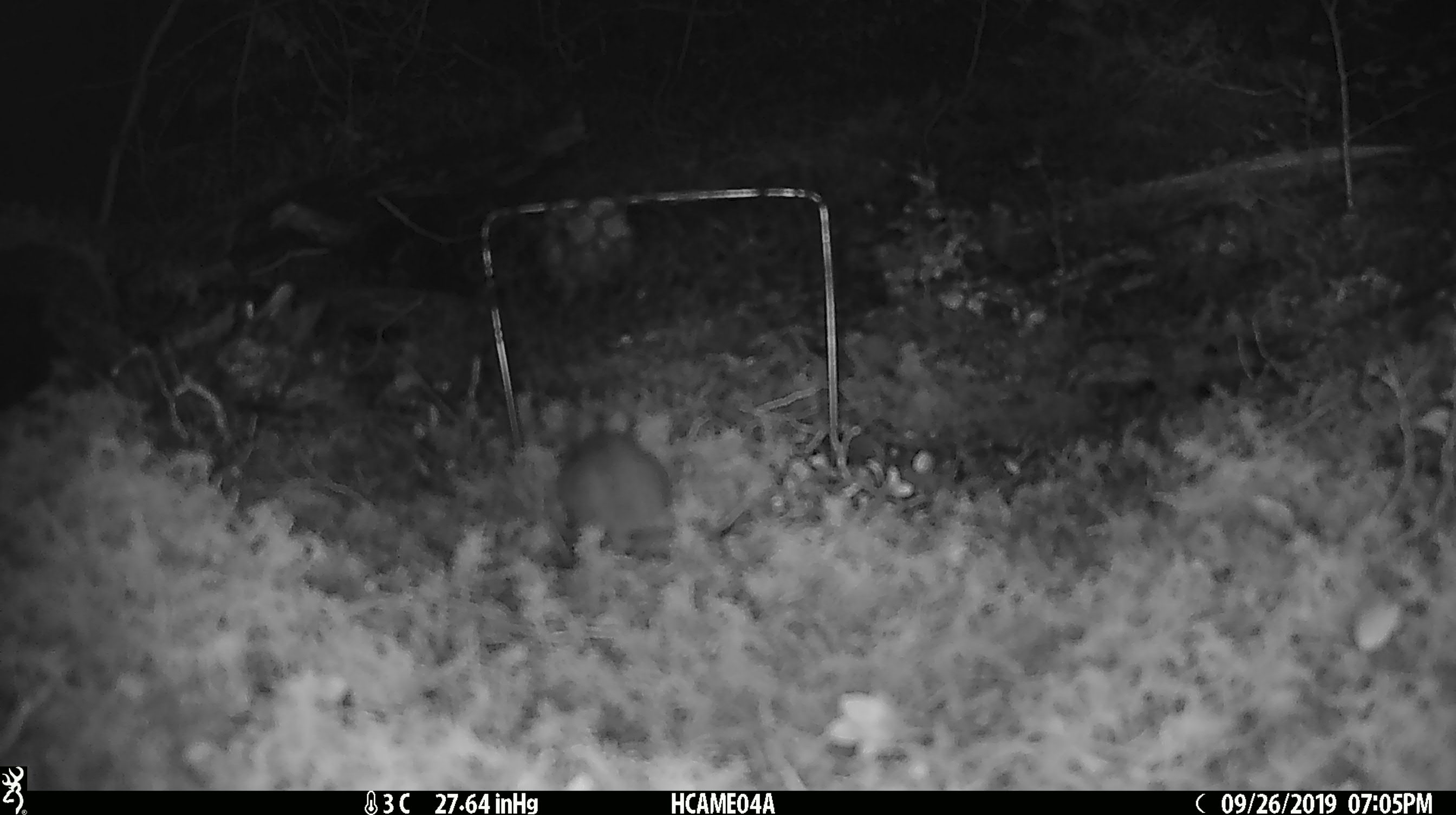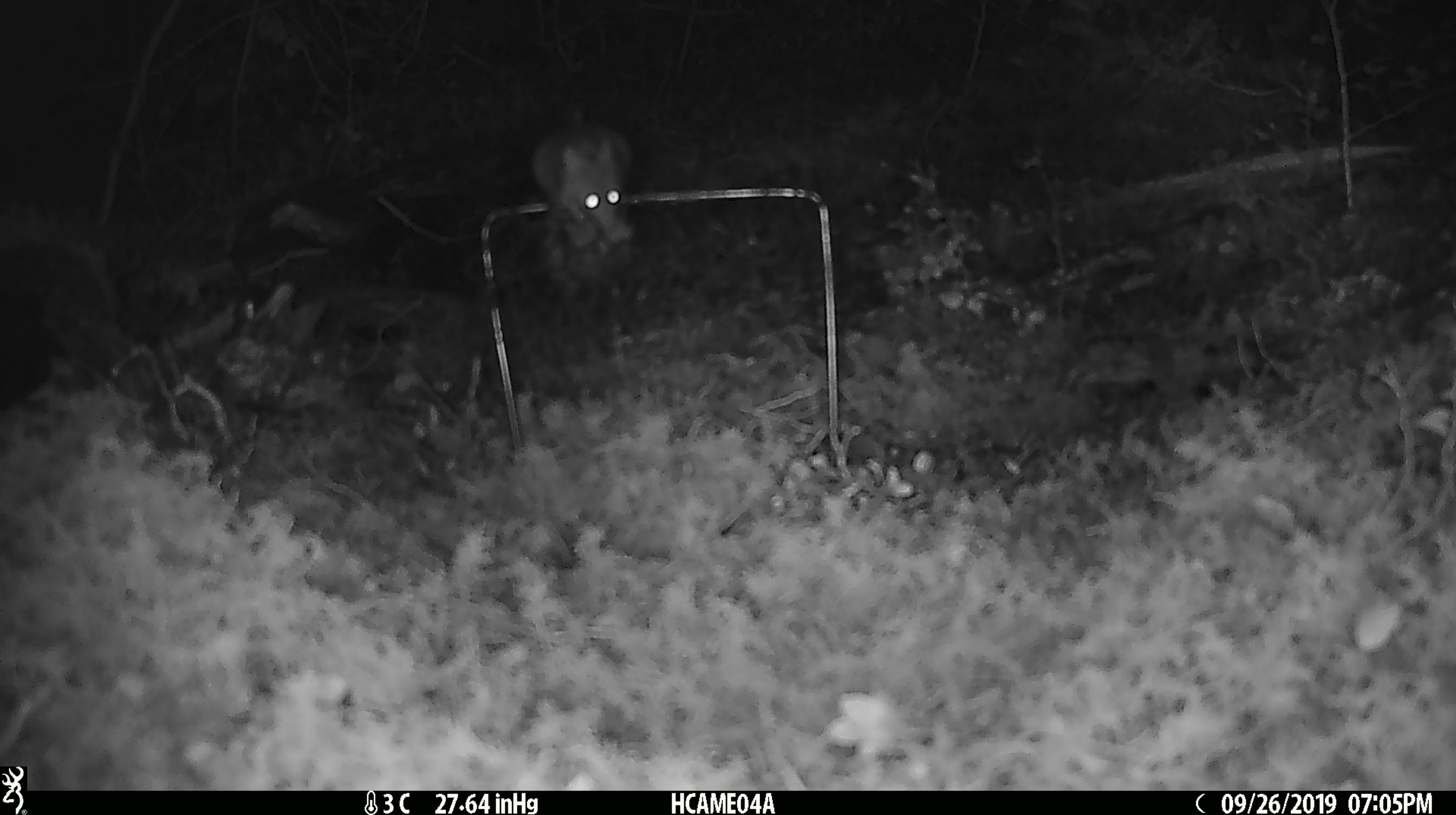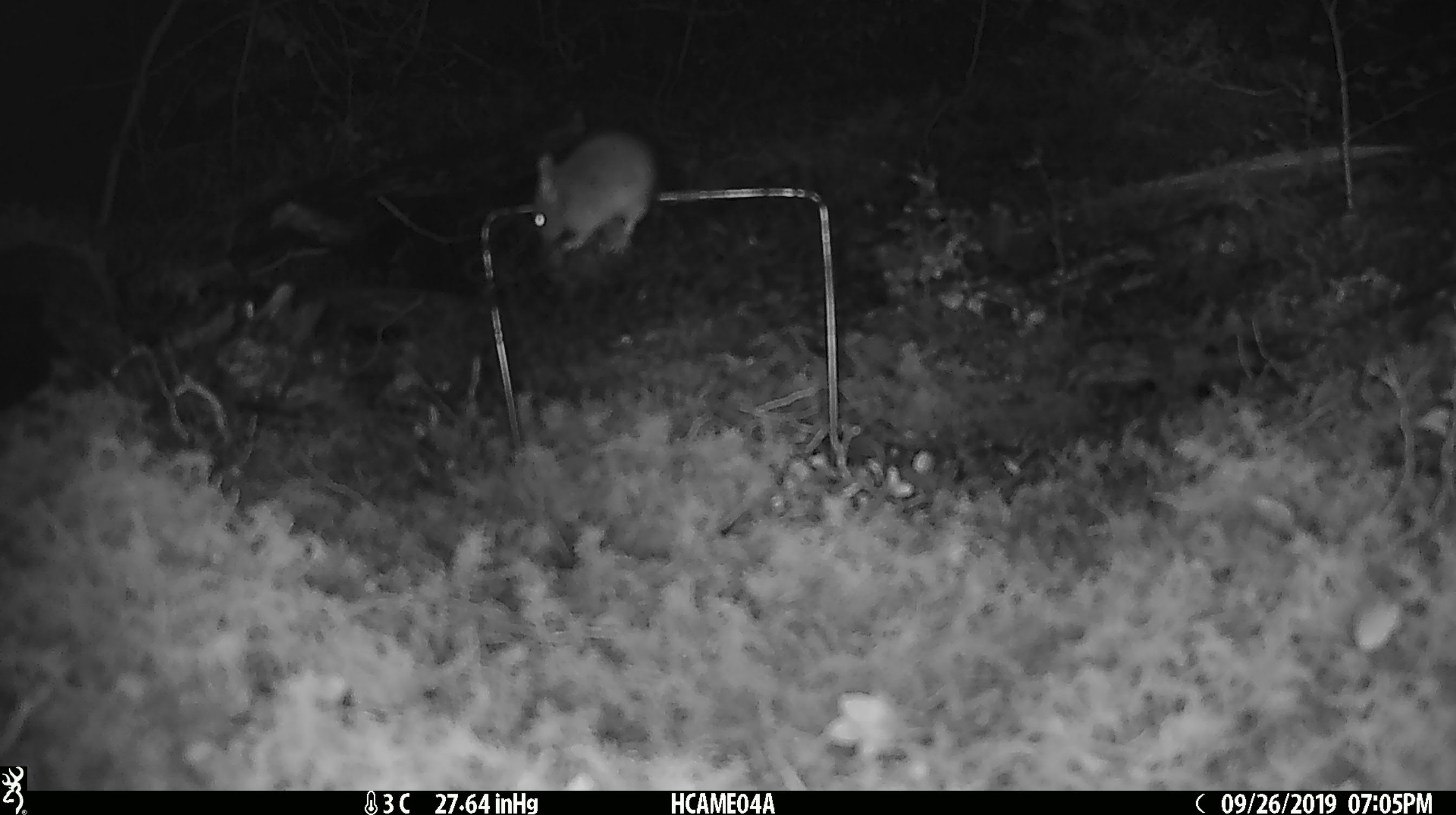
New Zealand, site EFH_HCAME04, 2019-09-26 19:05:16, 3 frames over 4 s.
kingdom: Animalia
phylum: Chordata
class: Mammalia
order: Rodentia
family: Muridae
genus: Mus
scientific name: Mus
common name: mouse